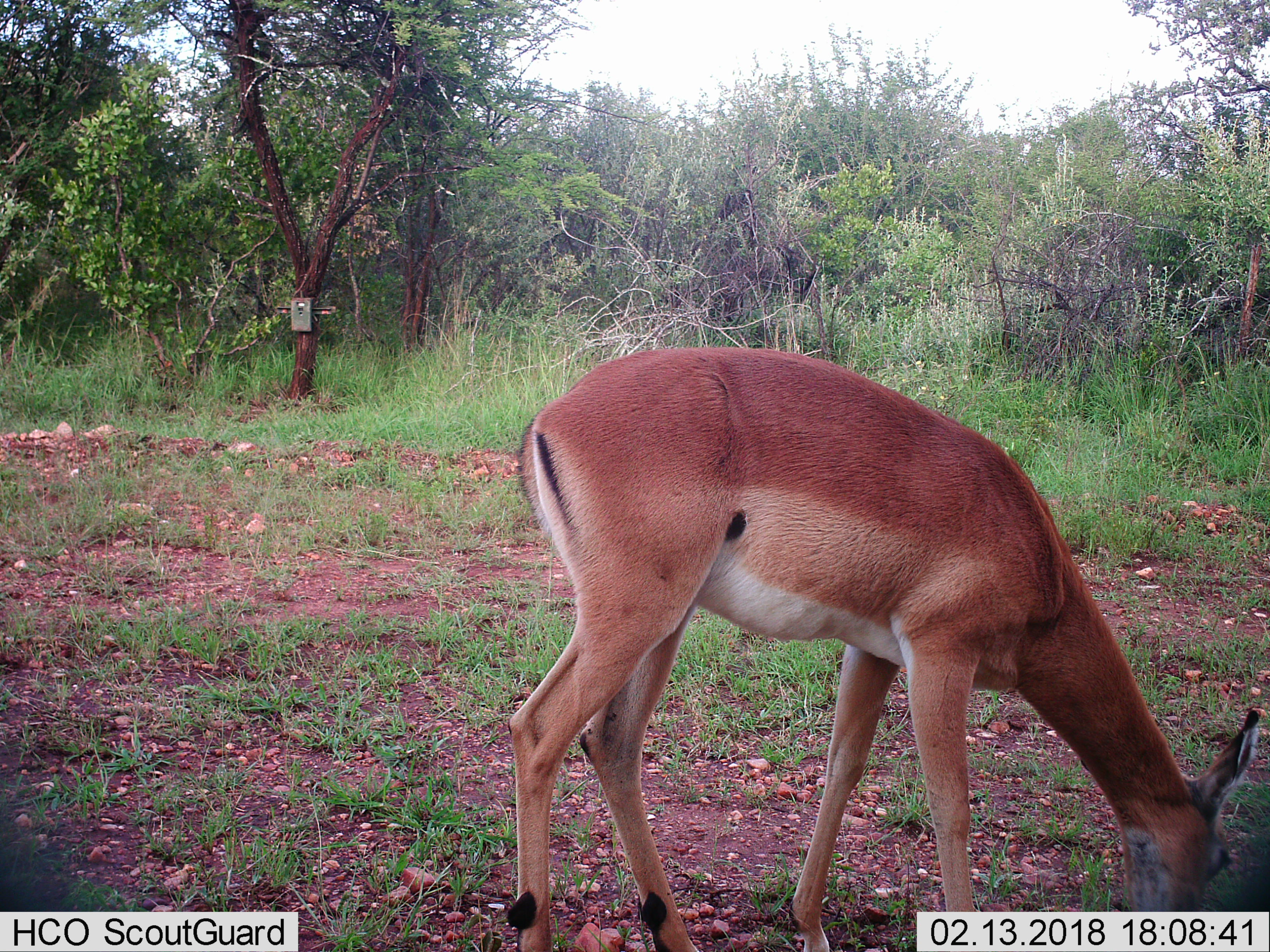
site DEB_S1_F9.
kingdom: Animalia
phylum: Chordata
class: Mammalia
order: Artiodactyla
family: Bovidae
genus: Aepyceros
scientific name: Aepyceros melampus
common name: impala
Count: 1.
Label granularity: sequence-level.